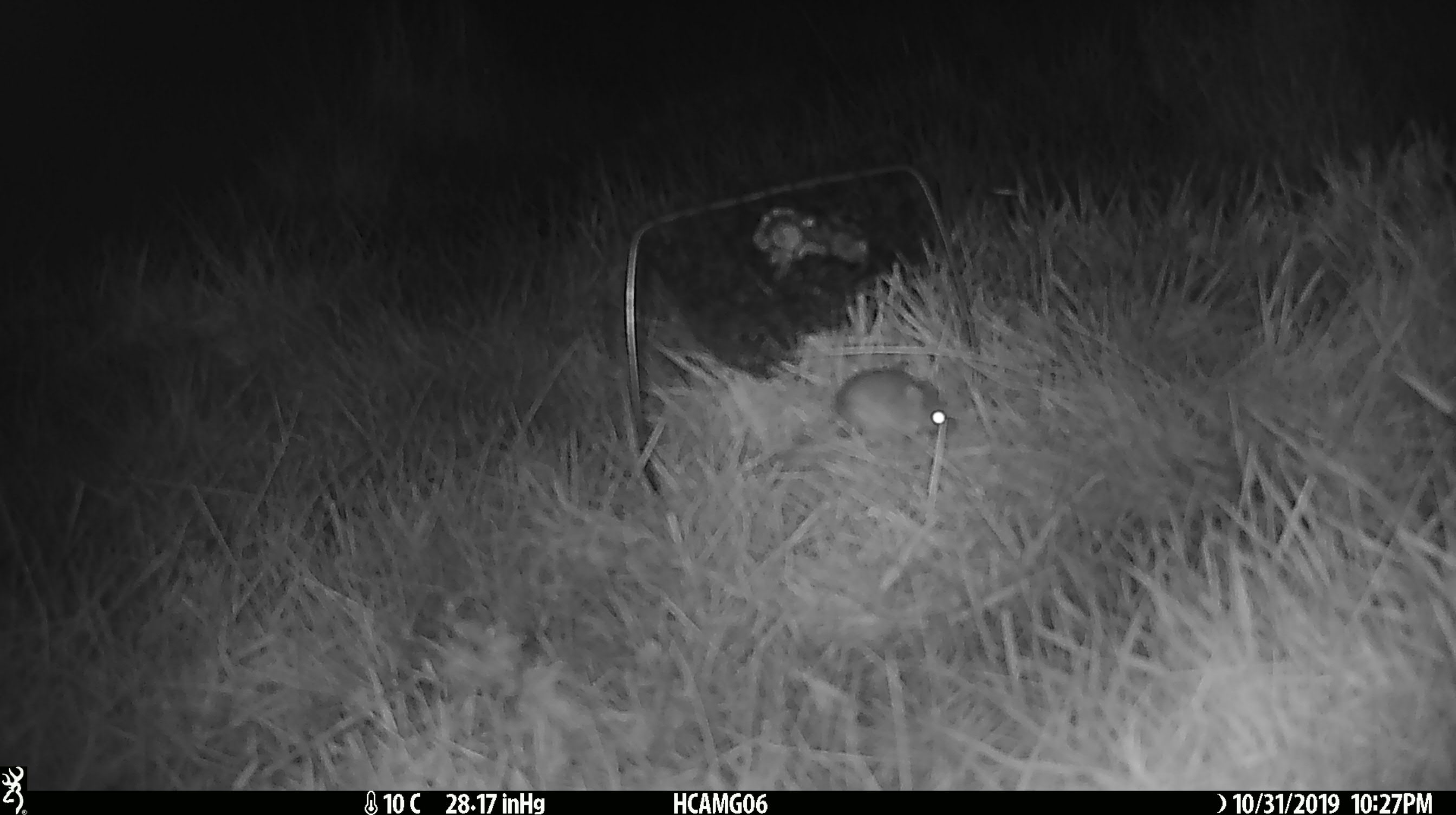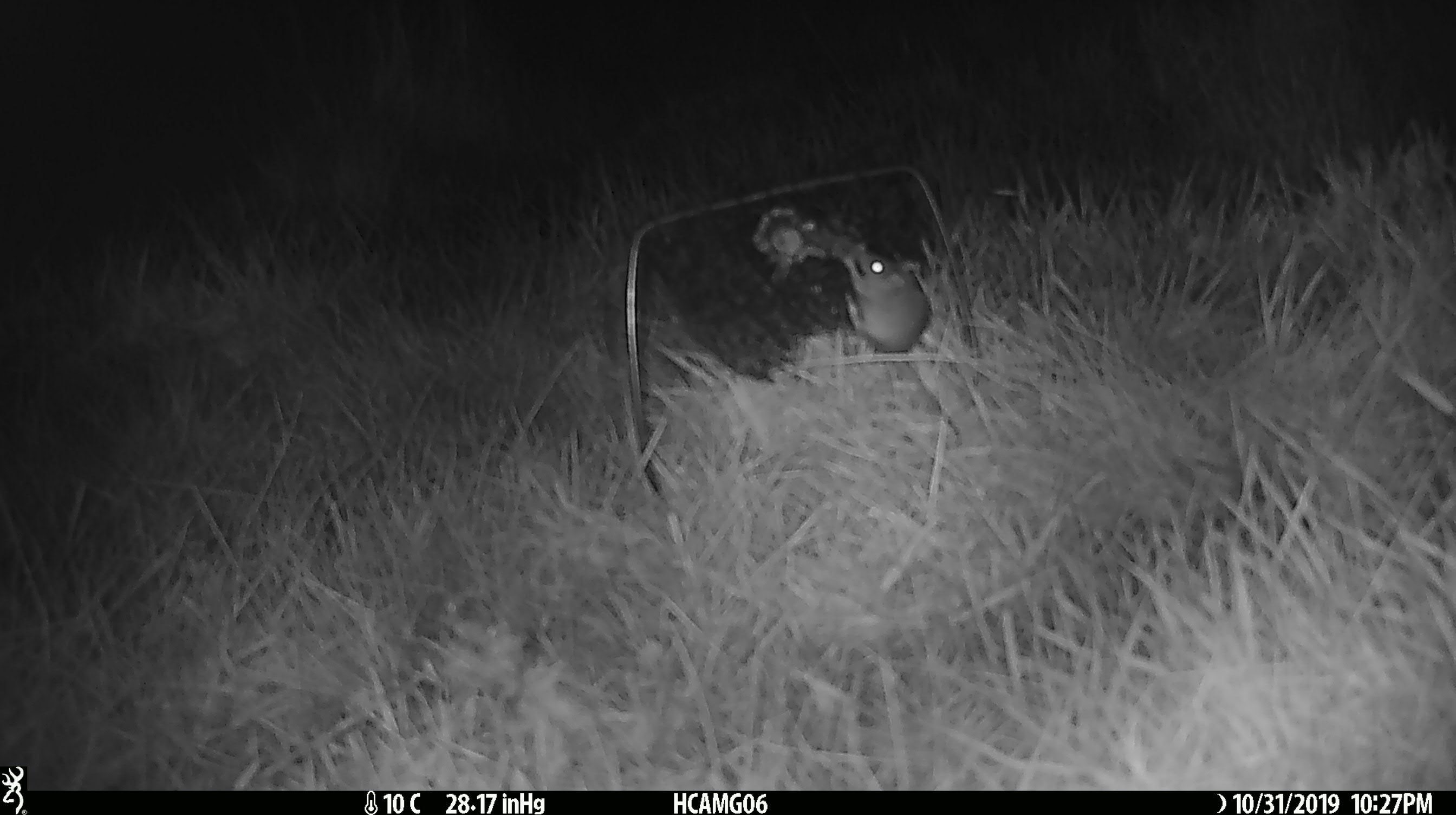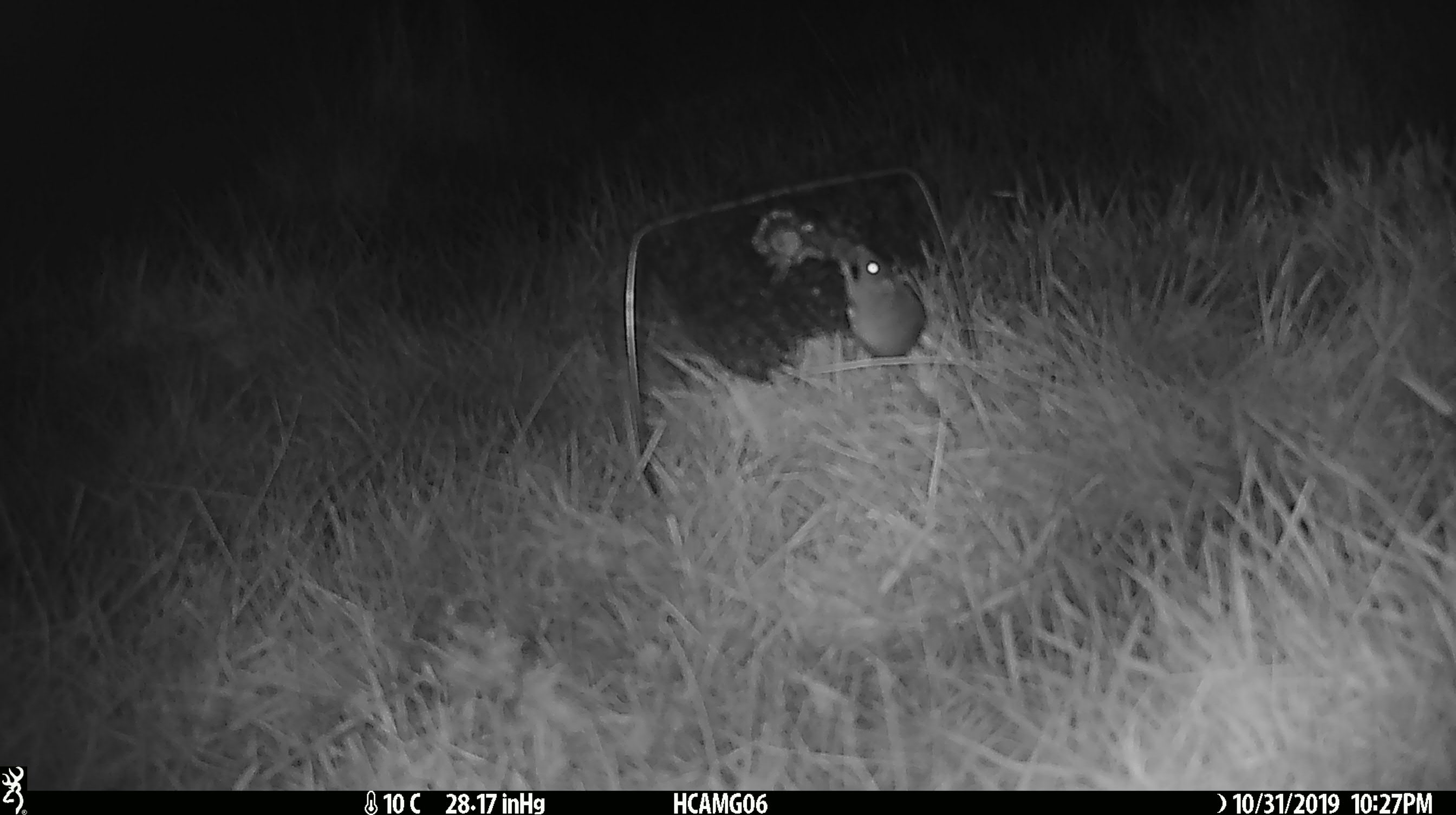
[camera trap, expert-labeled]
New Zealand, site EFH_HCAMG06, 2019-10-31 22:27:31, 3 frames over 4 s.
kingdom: Animalia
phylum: Chordata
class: Mammalia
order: Rodentia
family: Muridae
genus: Mus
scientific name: Mus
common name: mouse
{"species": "mouse (Mus)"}